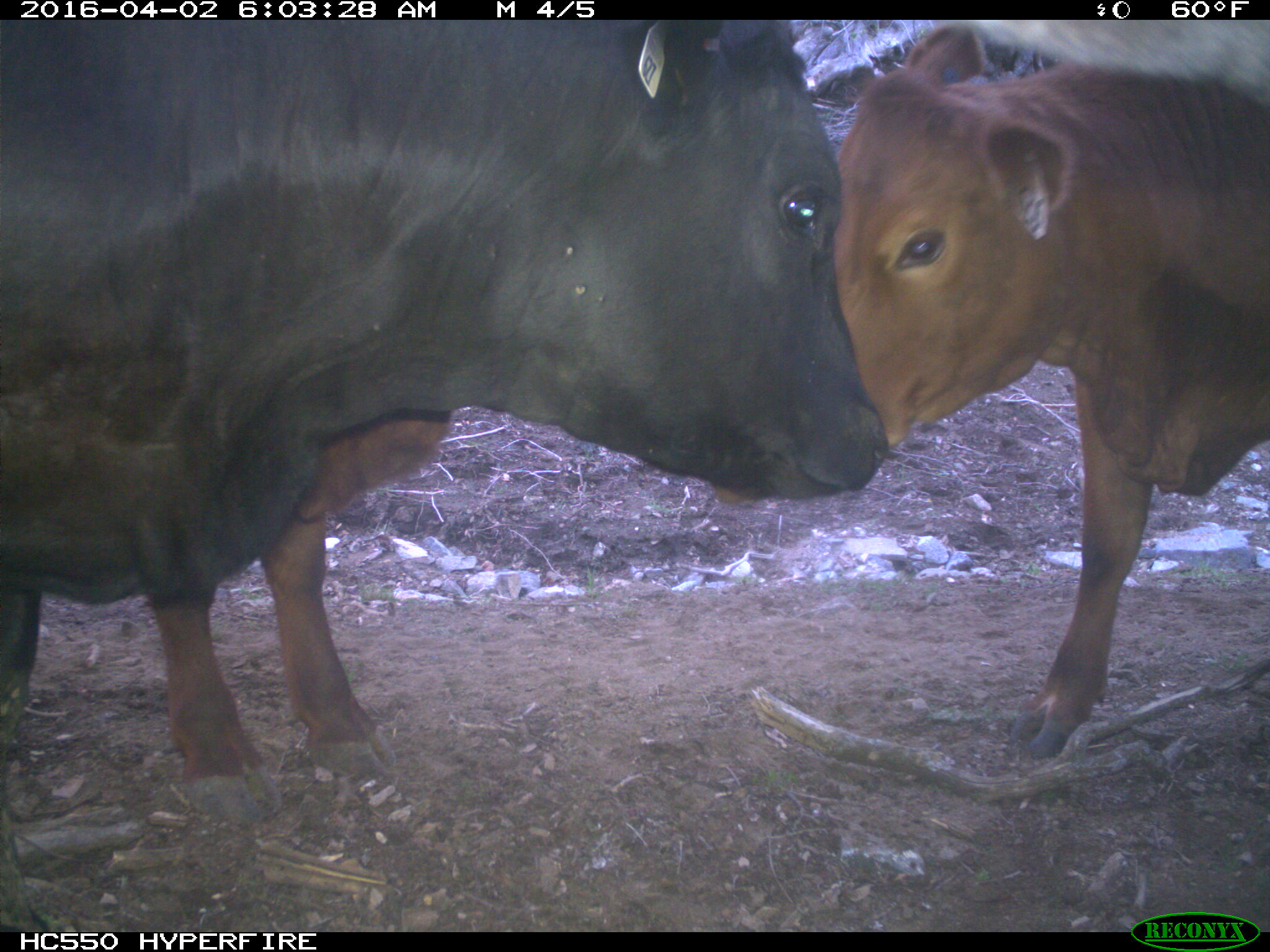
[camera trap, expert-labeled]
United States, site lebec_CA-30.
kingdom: Animalia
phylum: Chordata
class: Mammalia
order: Artiodactyla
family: Bovidae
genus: Bos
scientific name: Bos taurus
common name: domestic cow